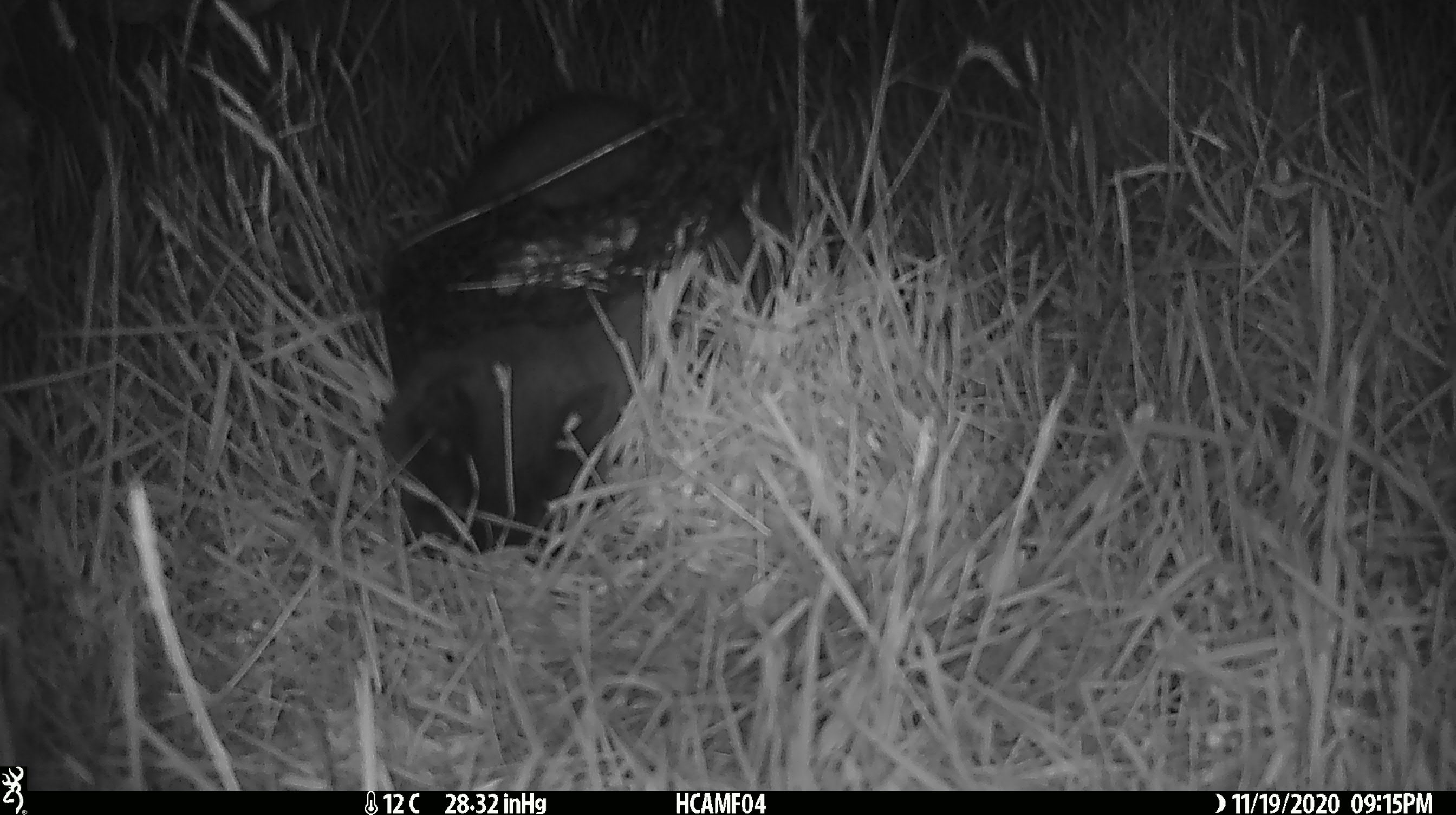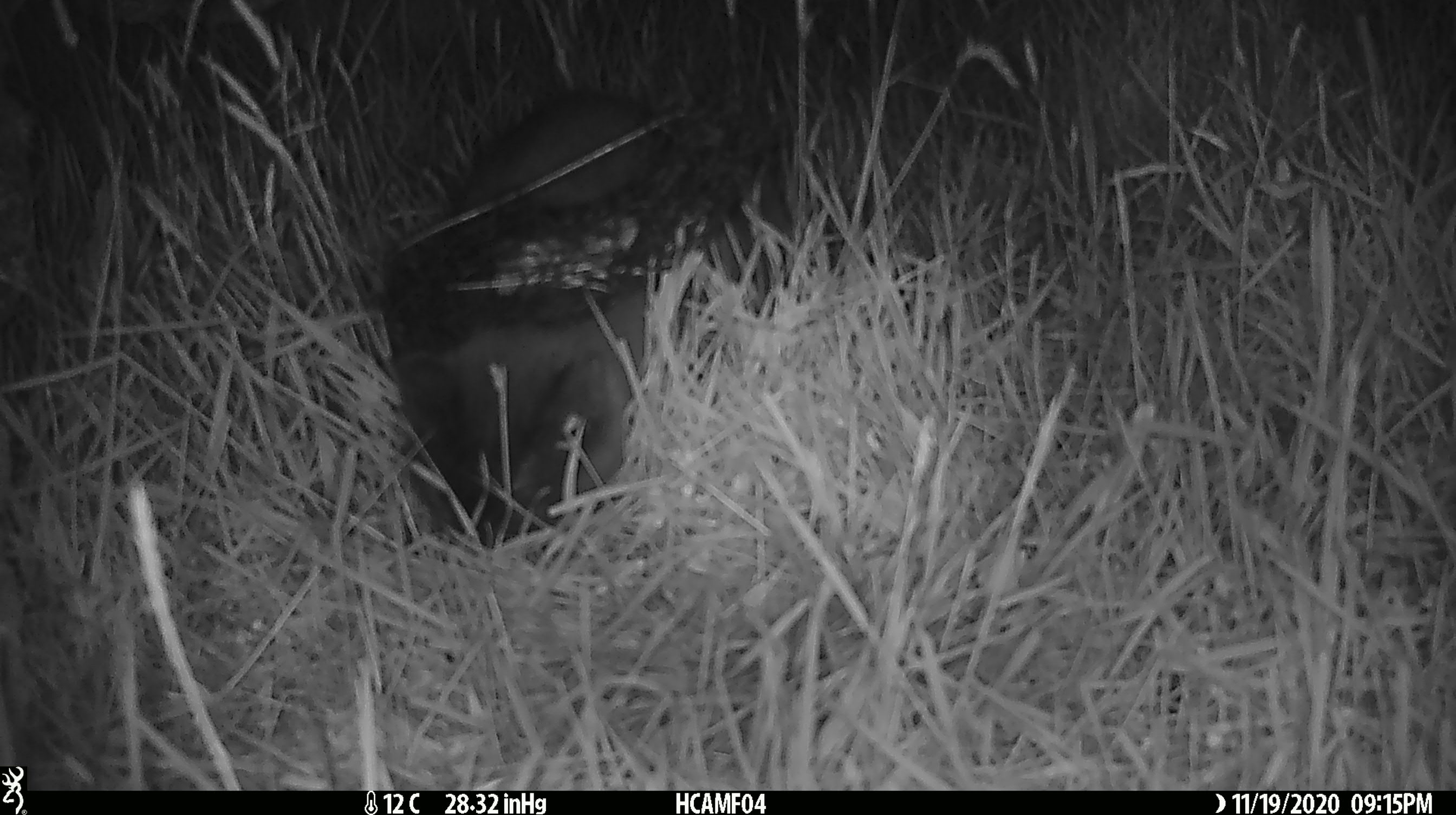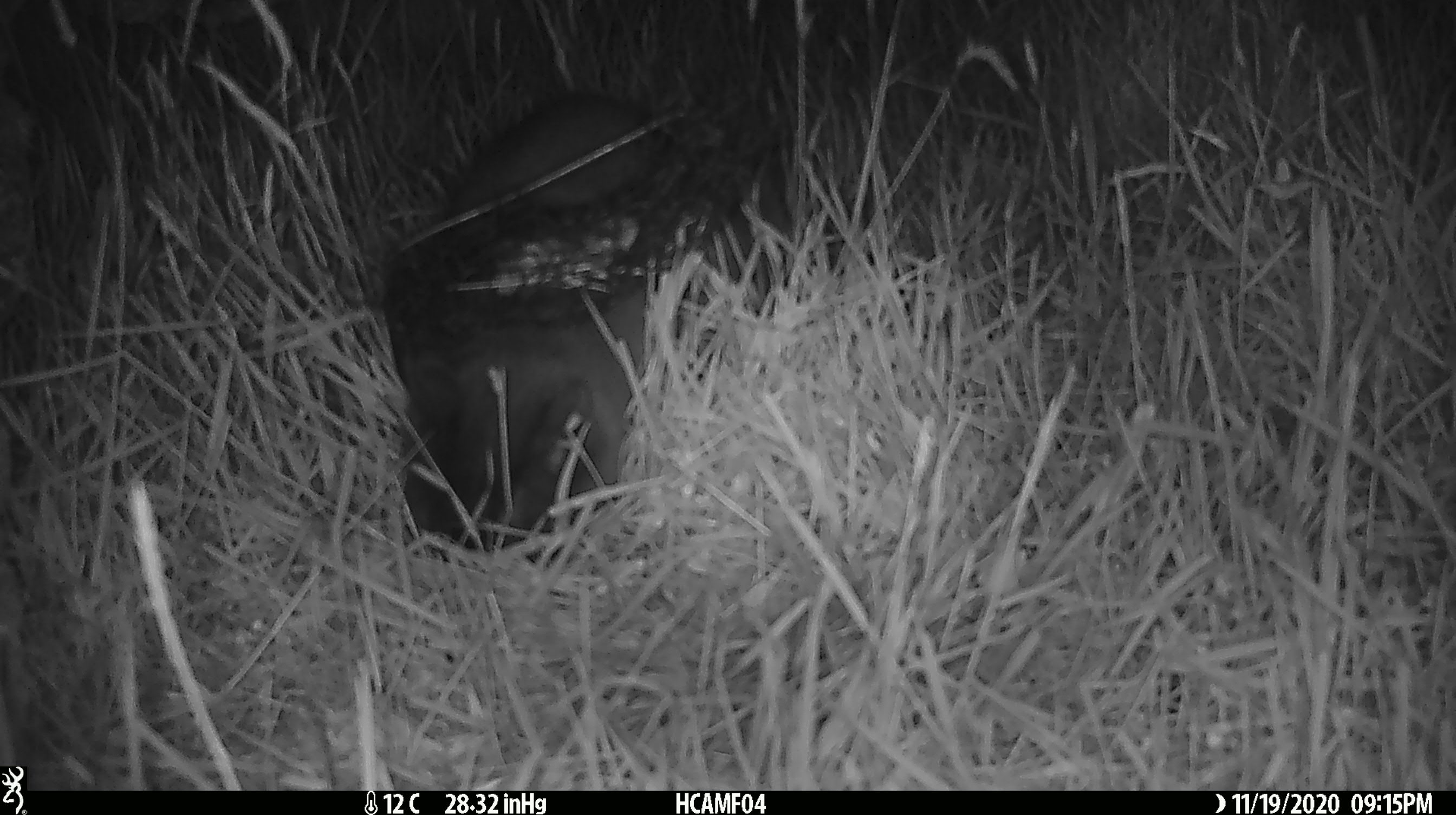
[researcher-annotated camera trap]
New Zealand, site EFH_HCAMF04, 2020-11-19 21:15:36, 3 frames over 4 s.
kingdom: Animalia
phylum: Chordata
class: Mammalia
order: Carnivora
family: Felidae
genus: Felis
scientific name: Felis catus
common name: domestic cat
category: cat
Cat (domestic cat) (Felis catus).